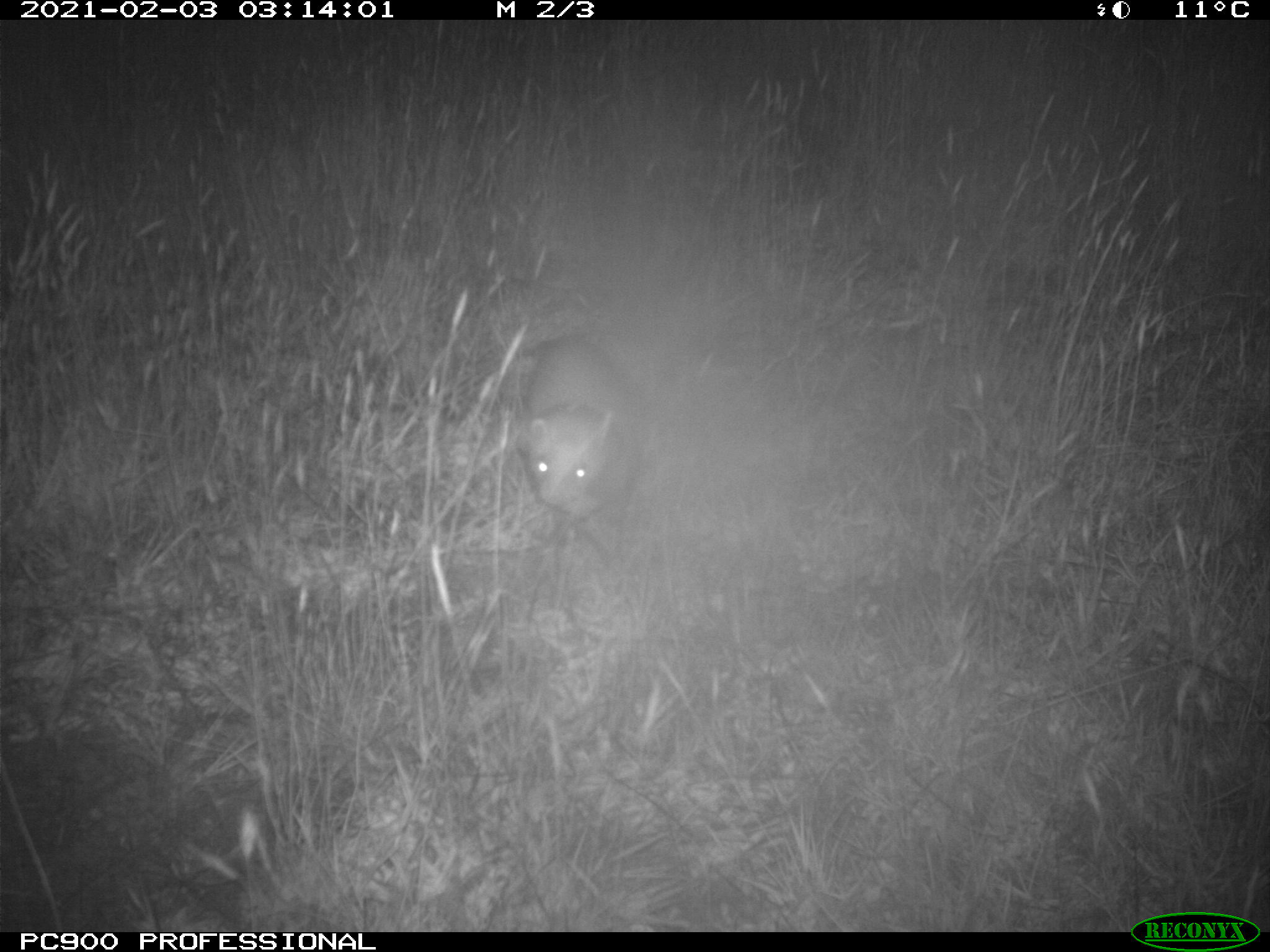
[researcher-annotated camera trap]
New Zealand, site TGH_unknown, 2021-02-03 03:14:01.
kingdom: Animalia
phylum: Chordata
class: Mammalia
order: Carnivora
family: Mustelidae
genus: Mustela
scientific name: Mustela furo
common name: ferret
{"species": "ferret (Mustela furo)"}